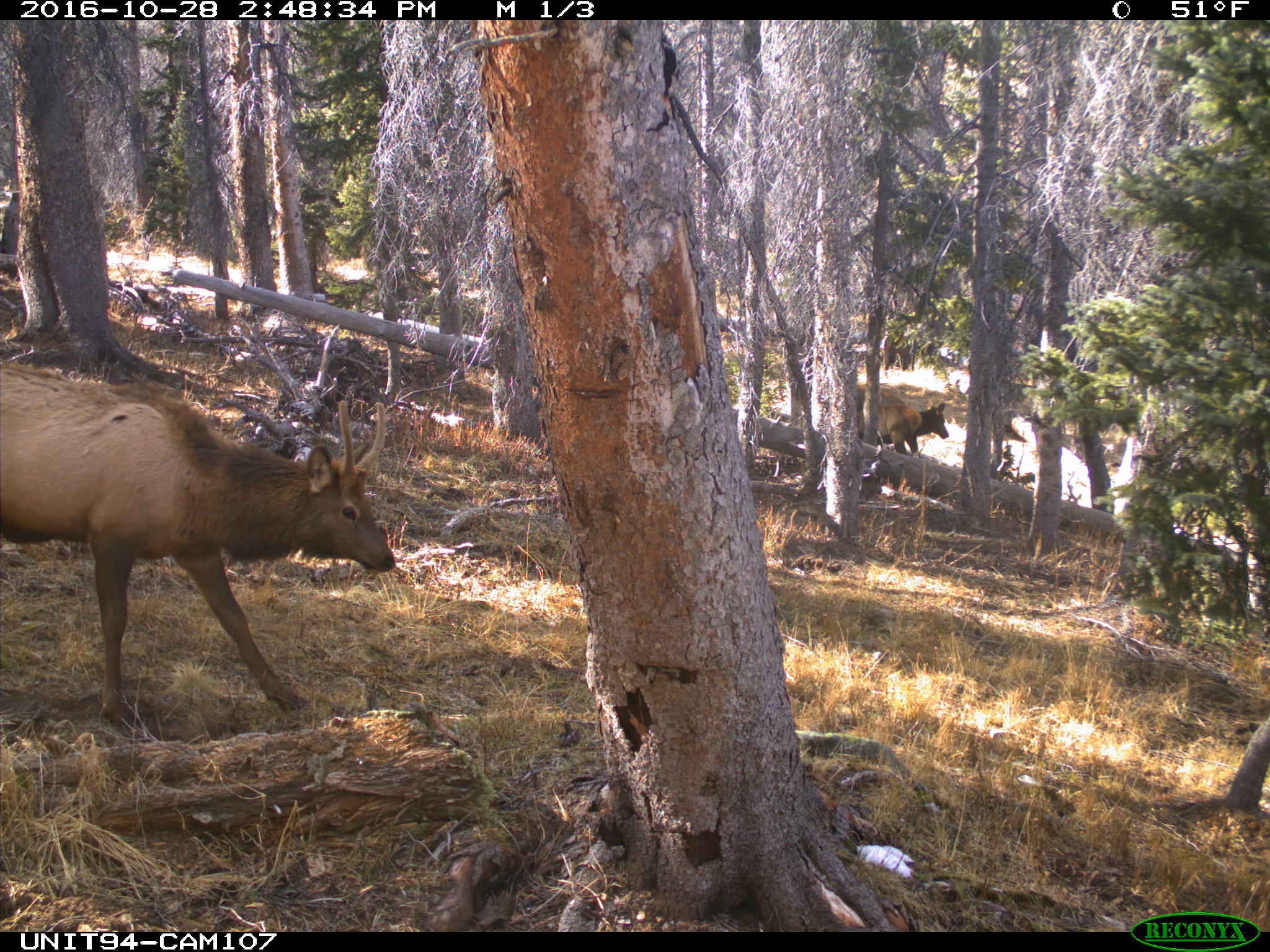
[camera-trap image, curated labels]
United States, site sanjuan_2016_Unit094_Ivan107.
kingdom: Animalia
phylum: Chordata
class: Mammalia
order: Artiodactyla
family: Cervidae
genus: Cervus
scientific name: Cervus elaphus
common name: red deer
Cervus elaphus (red deer).